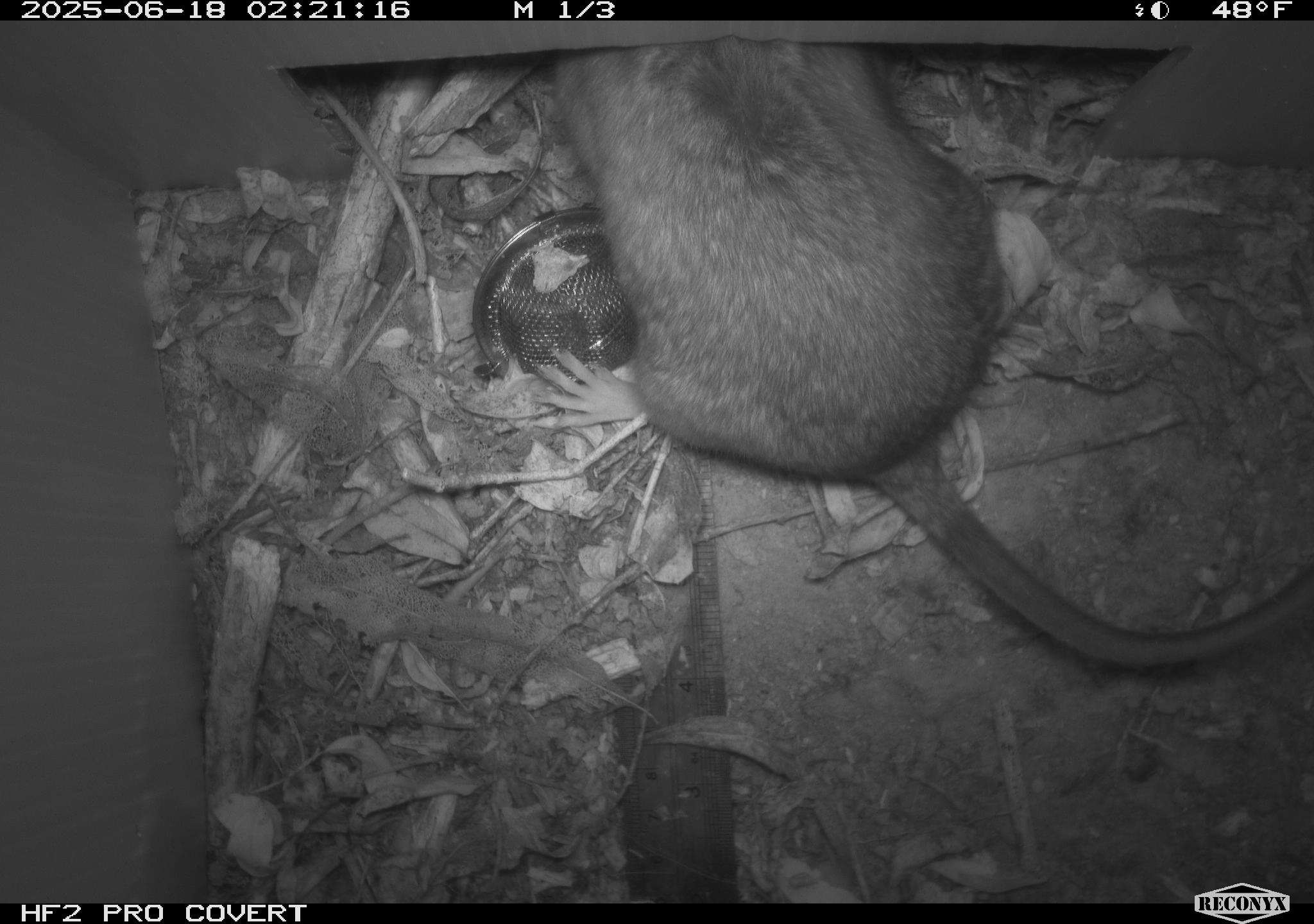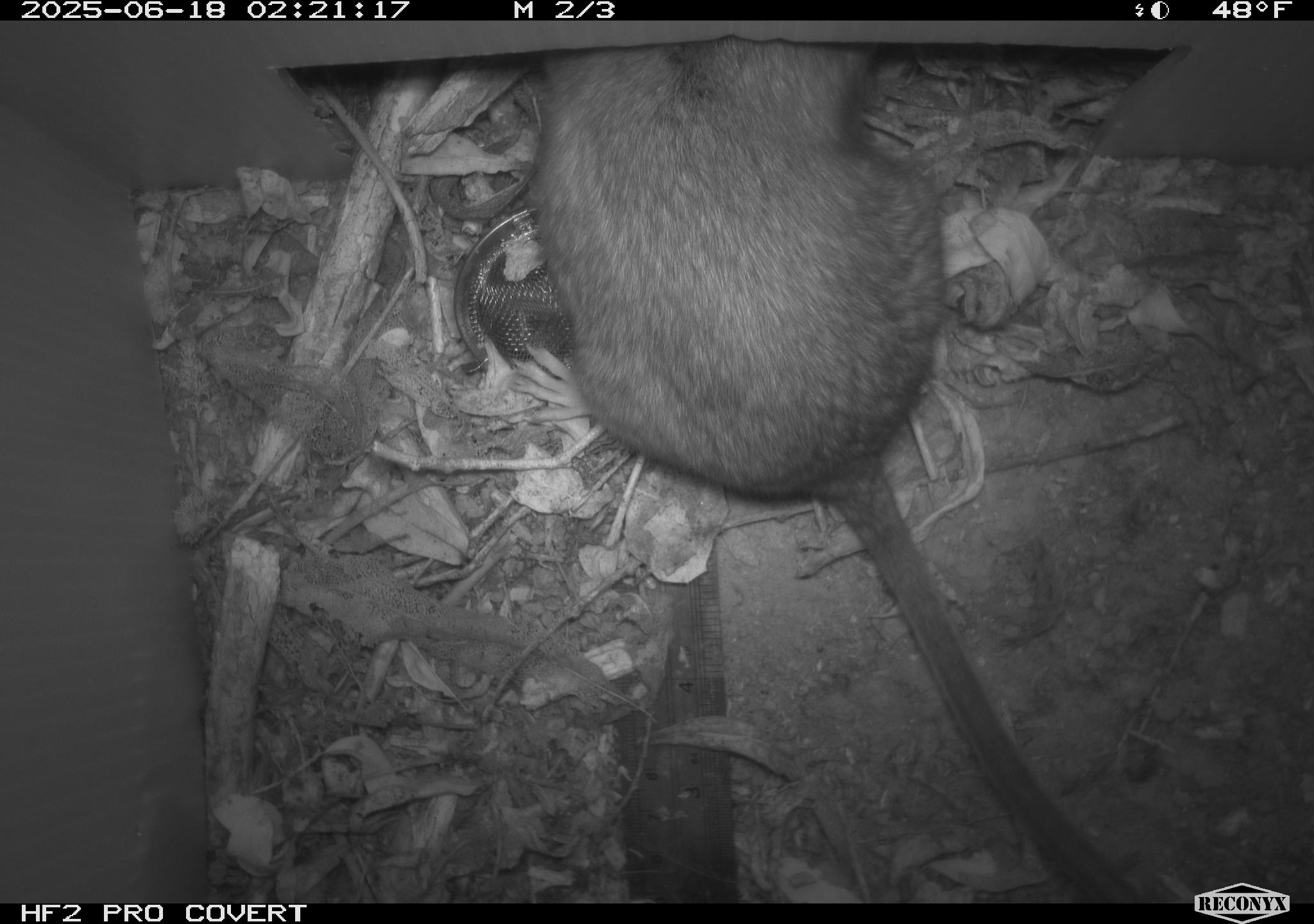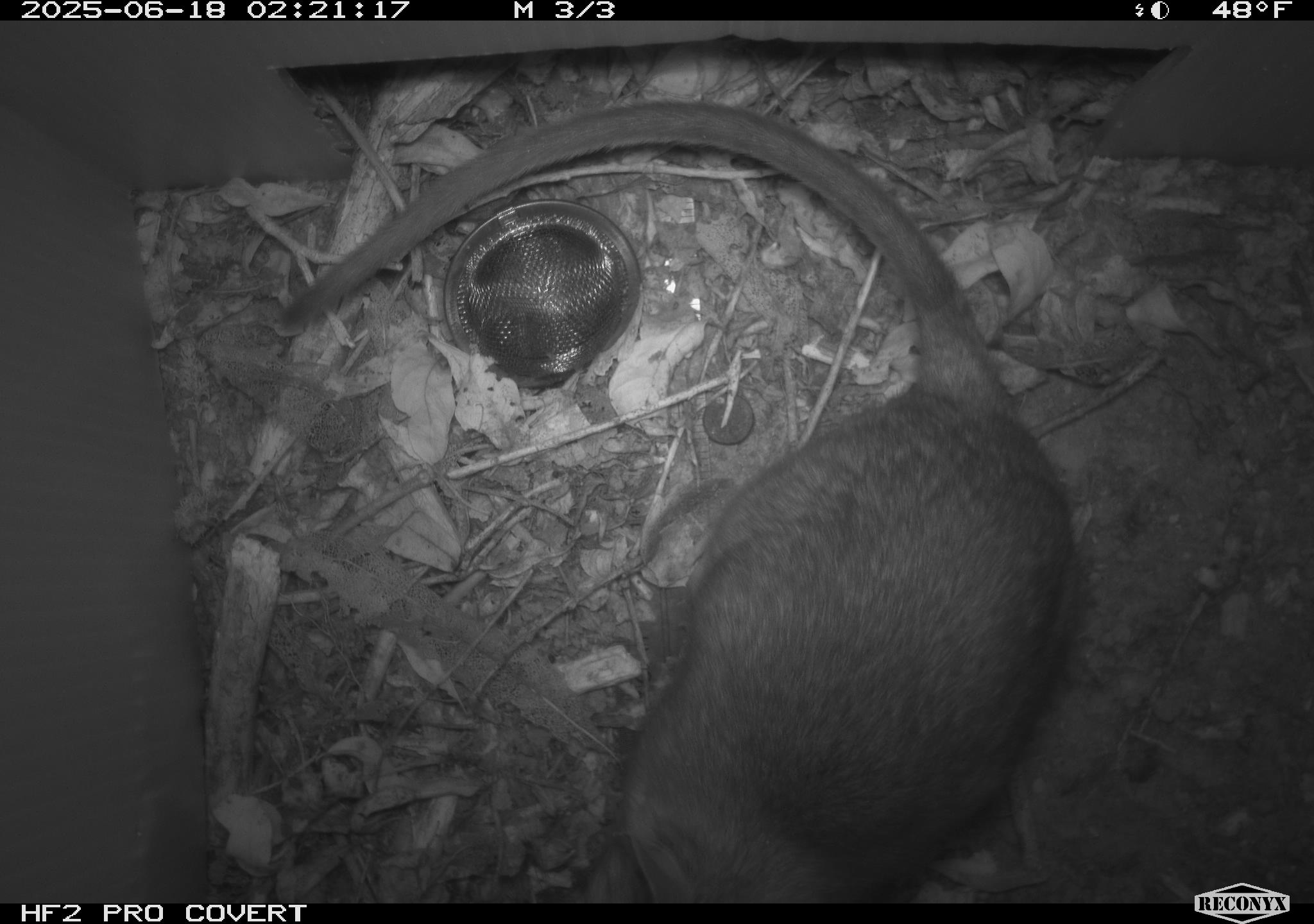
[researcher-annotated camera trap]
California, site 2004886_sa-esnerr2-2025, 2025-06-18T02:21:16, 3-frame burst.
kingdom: Animalia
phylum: Chordata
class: Mammalia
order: Rodentia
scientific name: Rodentia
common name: rodent